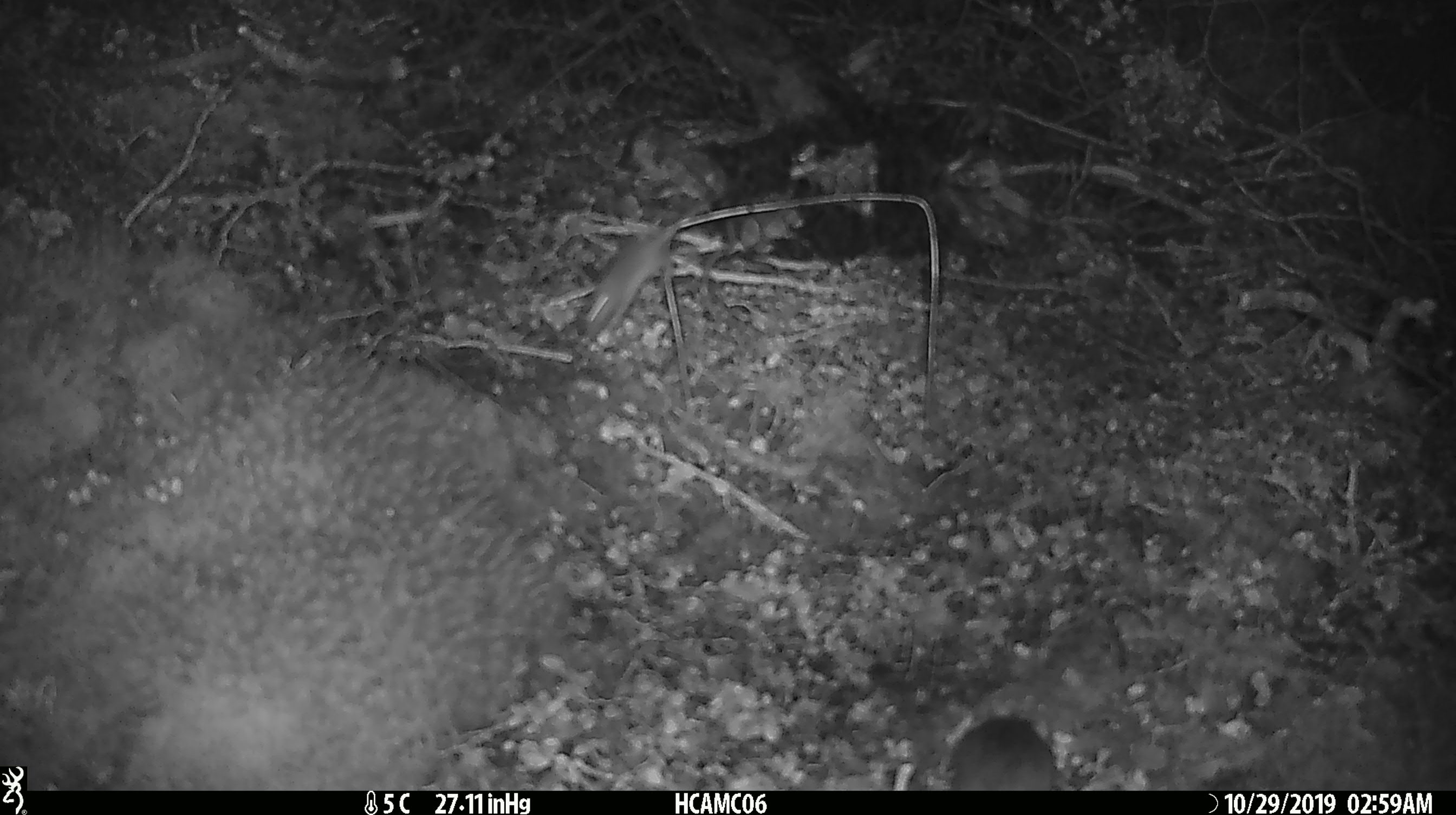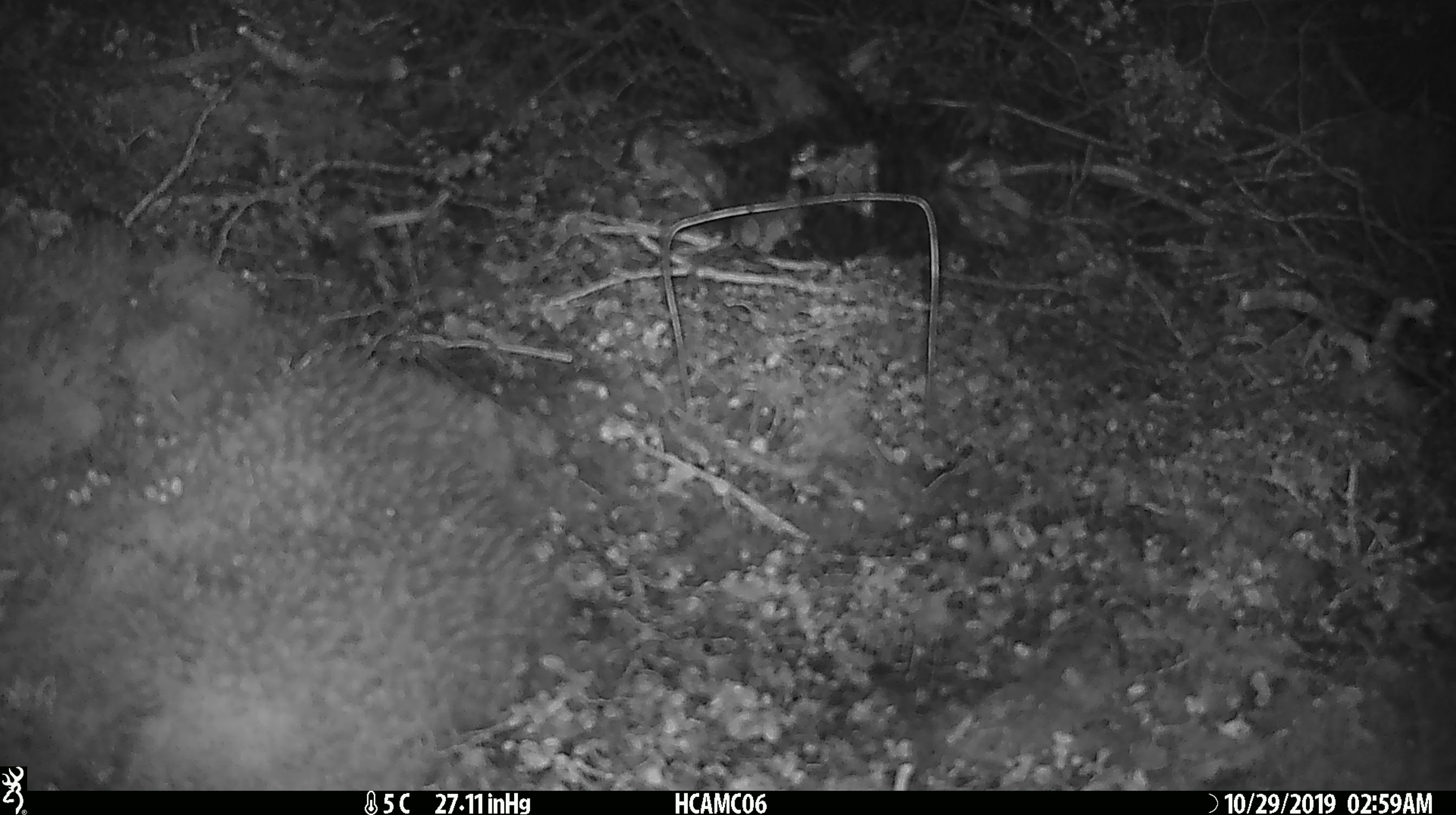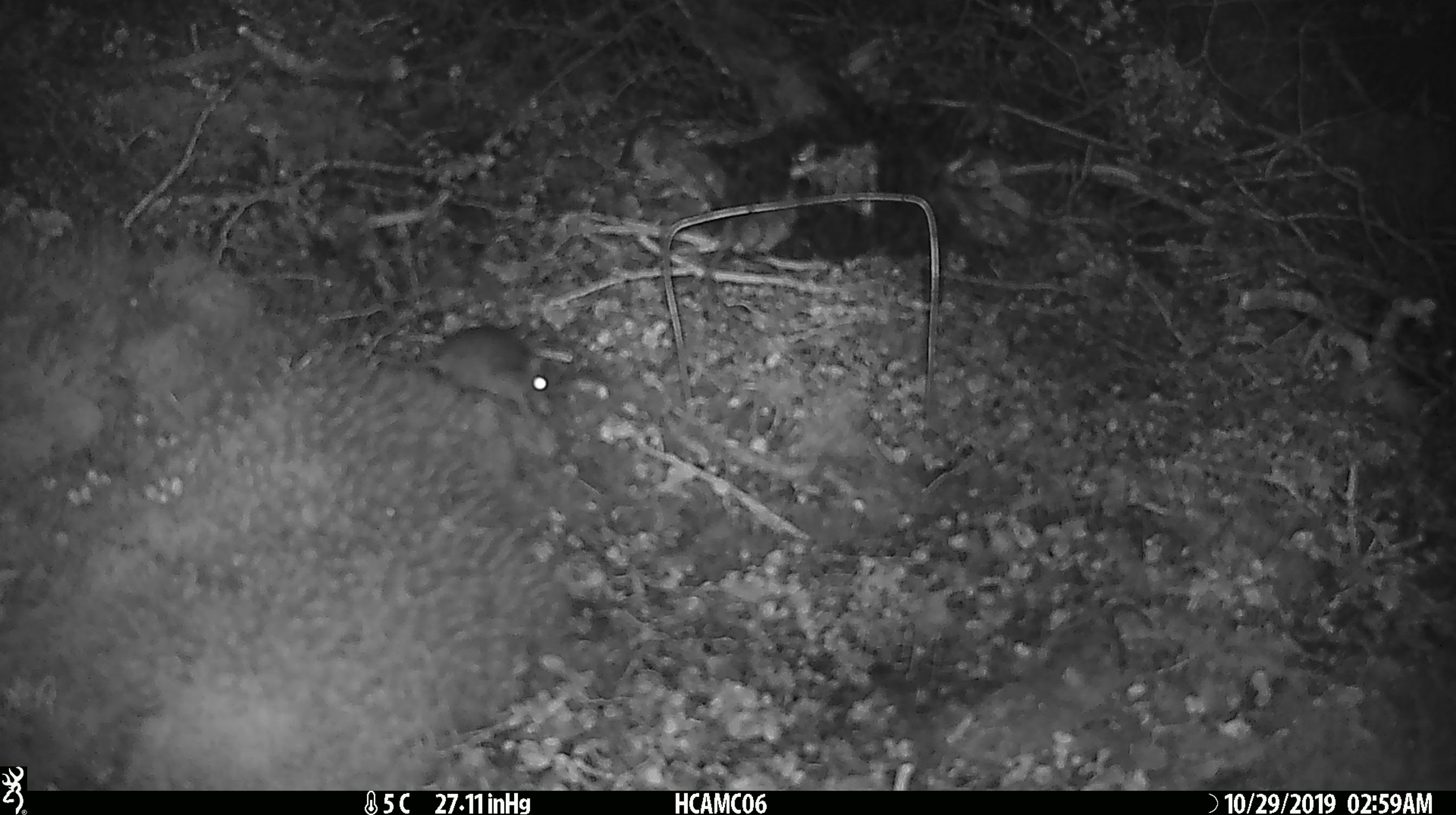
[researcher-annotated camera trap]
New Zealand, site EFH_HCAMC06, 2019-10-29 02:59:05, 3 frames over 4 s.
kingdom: Animalia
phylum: Chordata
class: Mammalia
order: Rodentia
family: Muridae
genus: Mus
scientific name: Mus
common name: mouse